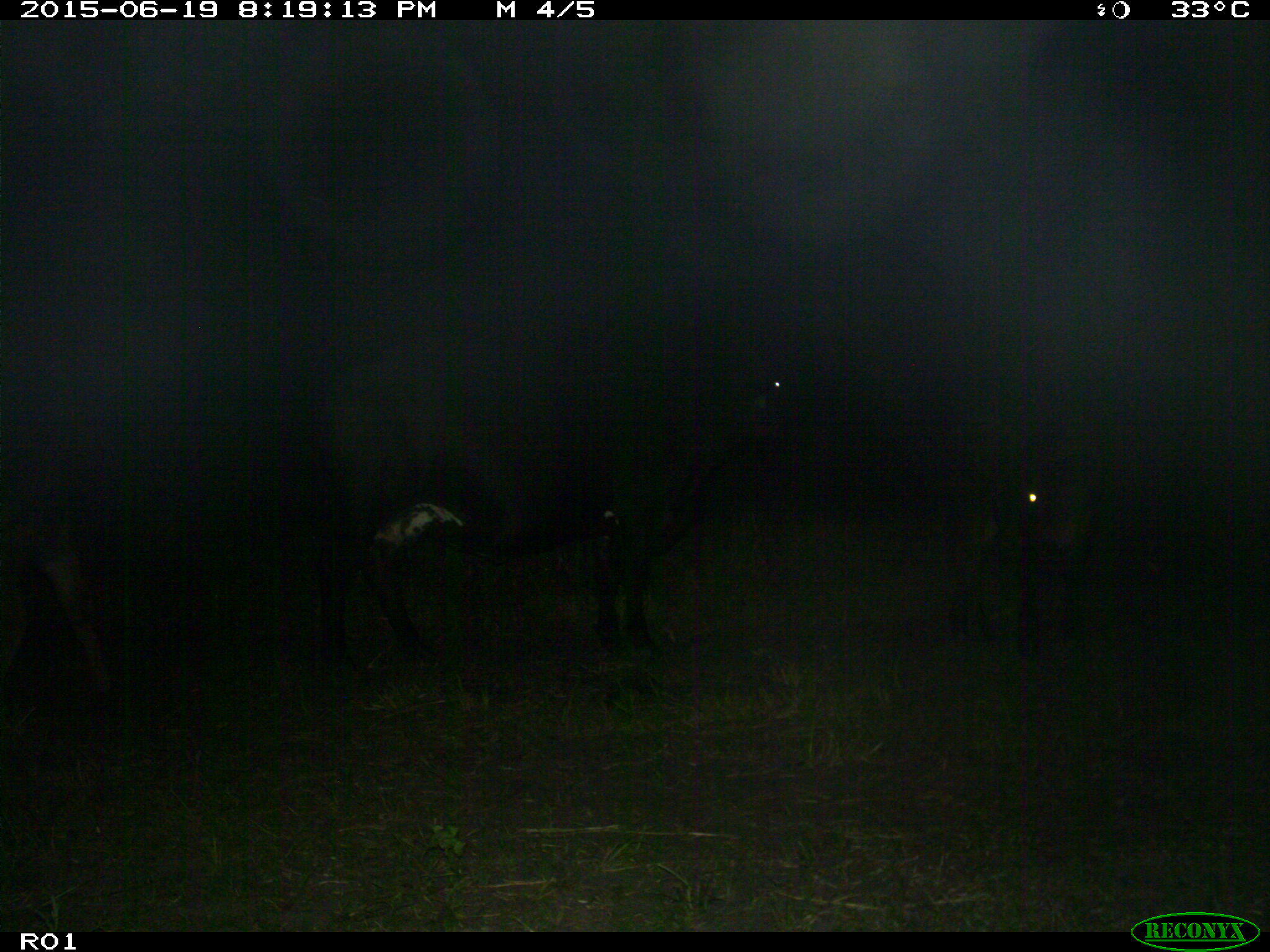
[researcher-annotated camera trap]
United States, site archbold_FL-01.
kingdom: Animalia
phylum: Chordata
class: Mammalia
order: Artiodactyla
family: Bovidae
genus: Bos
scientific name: Bos taurus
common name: domestic cow